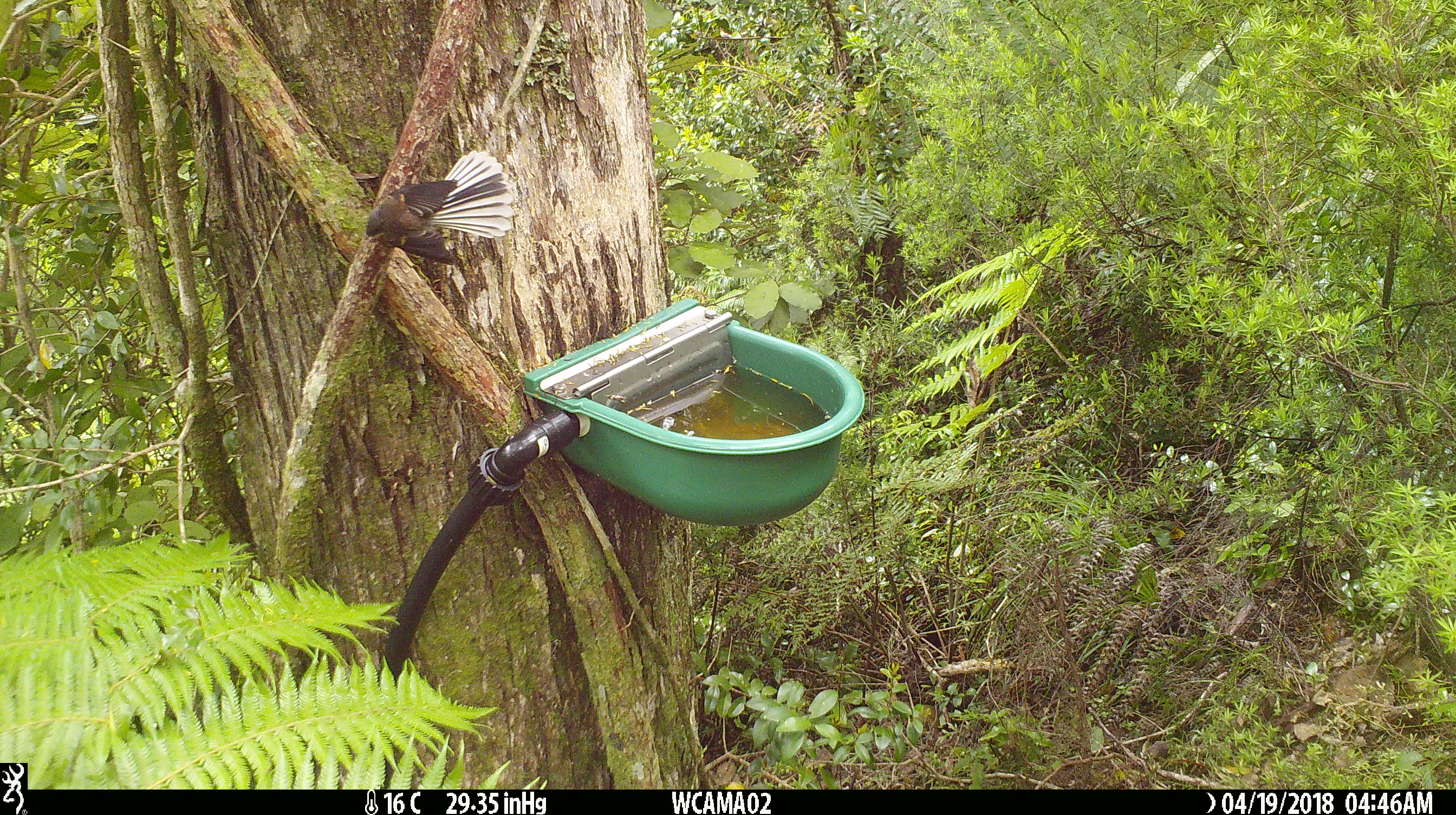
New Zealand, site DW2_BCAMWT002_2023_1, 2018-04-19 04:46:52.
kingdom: Animalia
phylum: Chordata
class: Aves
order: Passeriformes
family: Rhipiduridae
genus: Rhipidura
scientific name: Rhipidura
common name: fantails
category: fantail